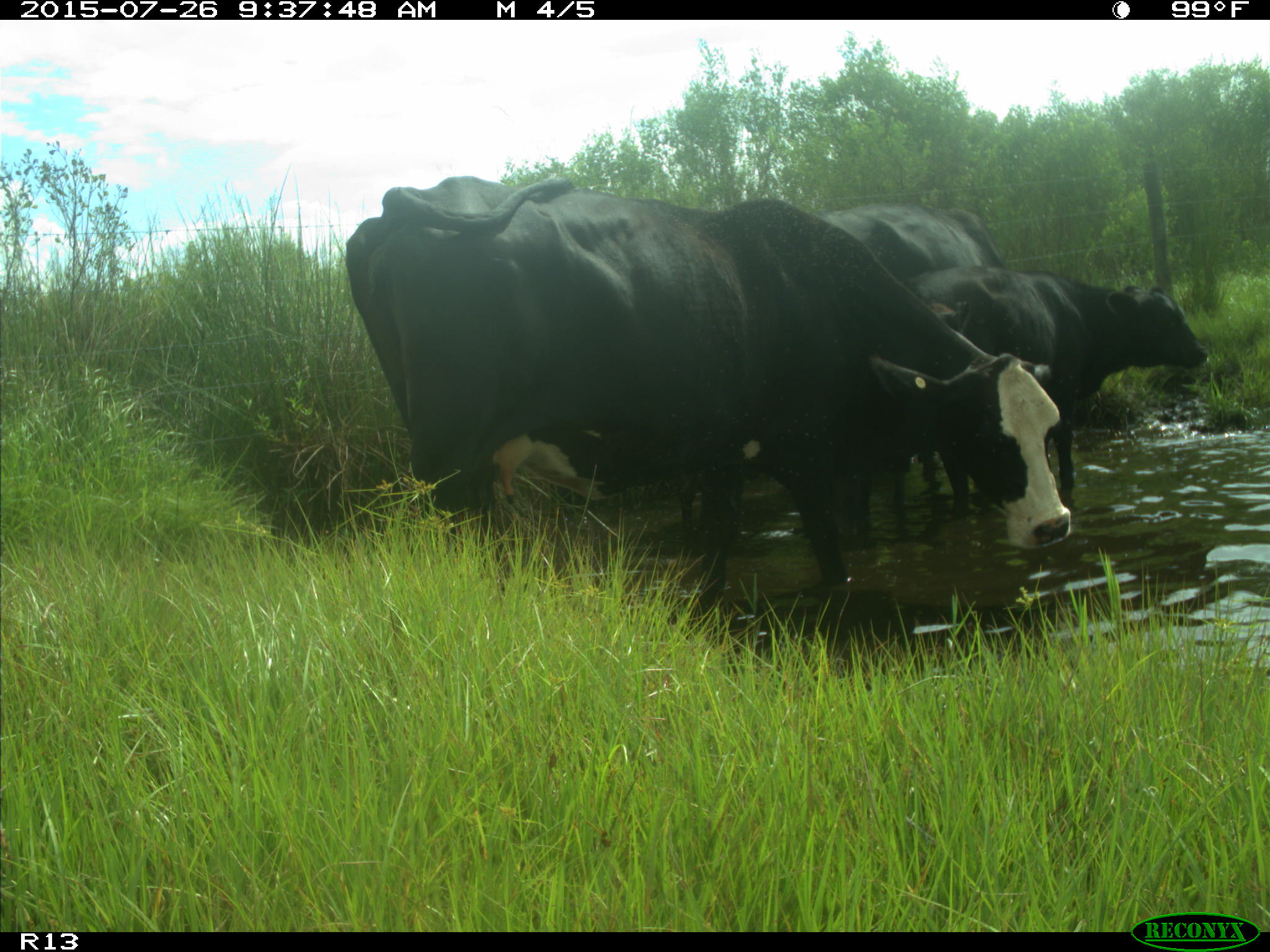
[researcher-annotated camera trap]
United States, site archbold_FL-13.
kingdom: Animalia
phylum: Chordata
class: Mammalia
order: Artiodactyla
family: Bovidae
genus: Bos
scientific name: Bos taurus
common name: domestic cow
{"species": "Bos taurus (domestic cow)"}